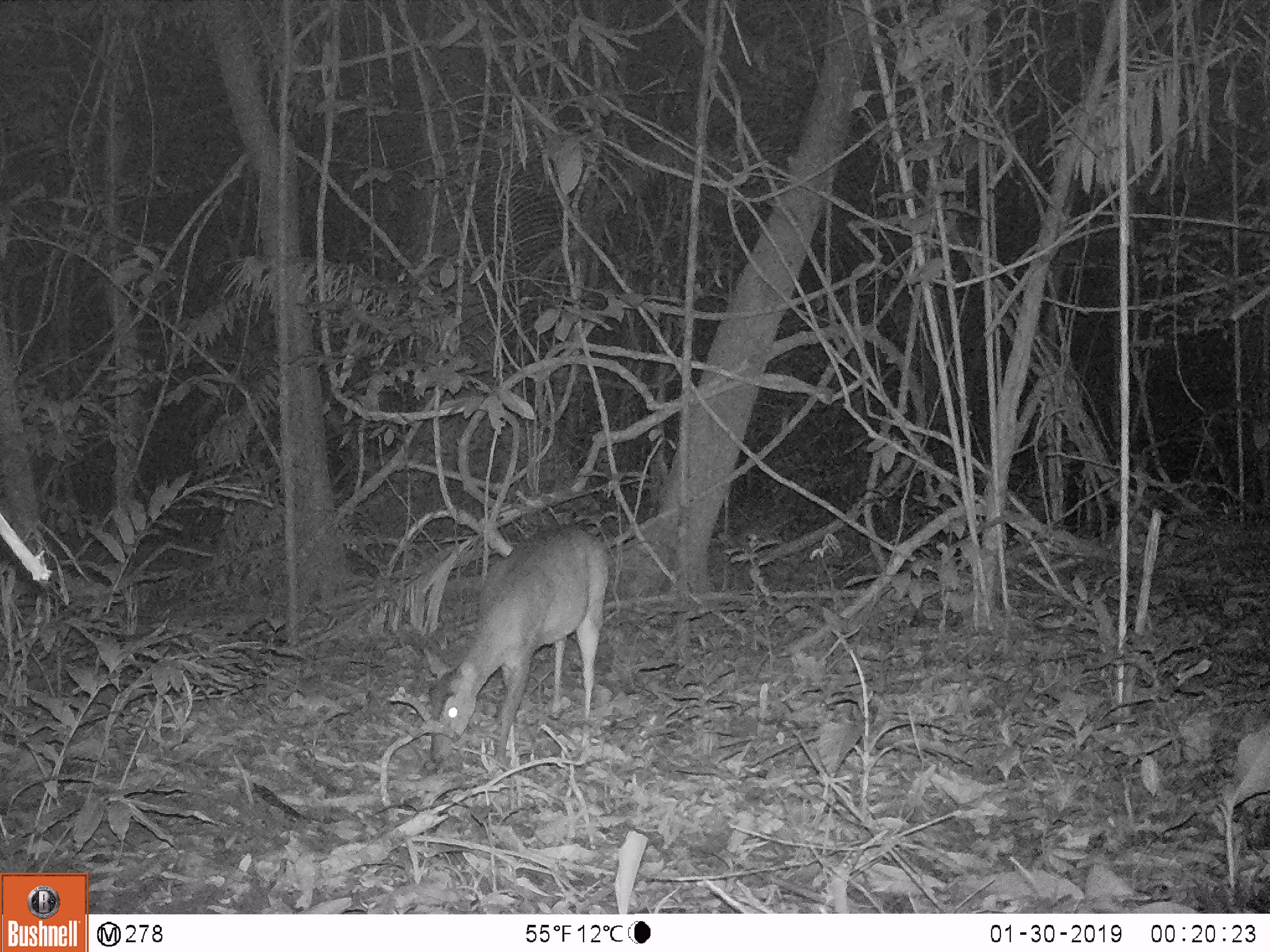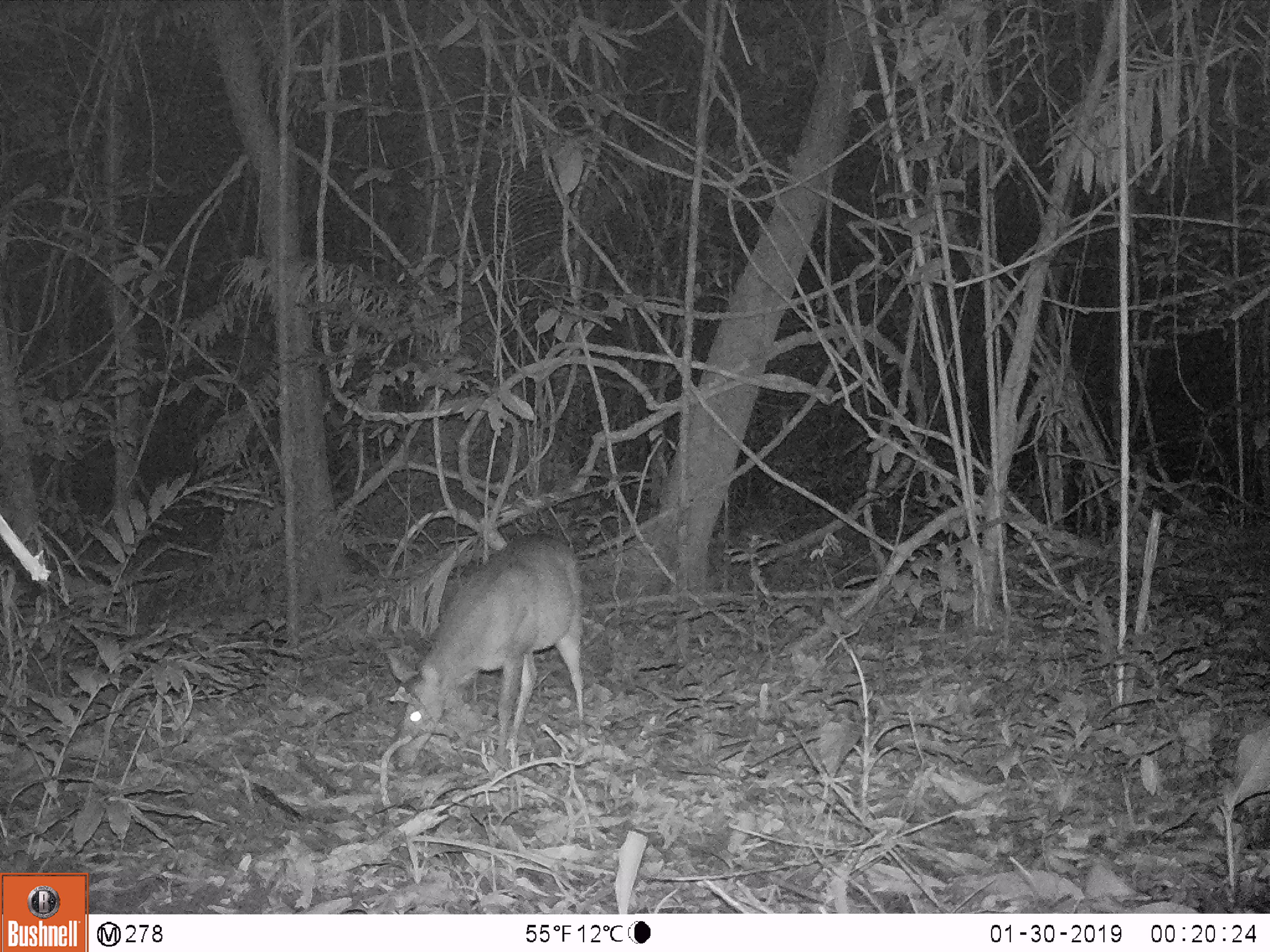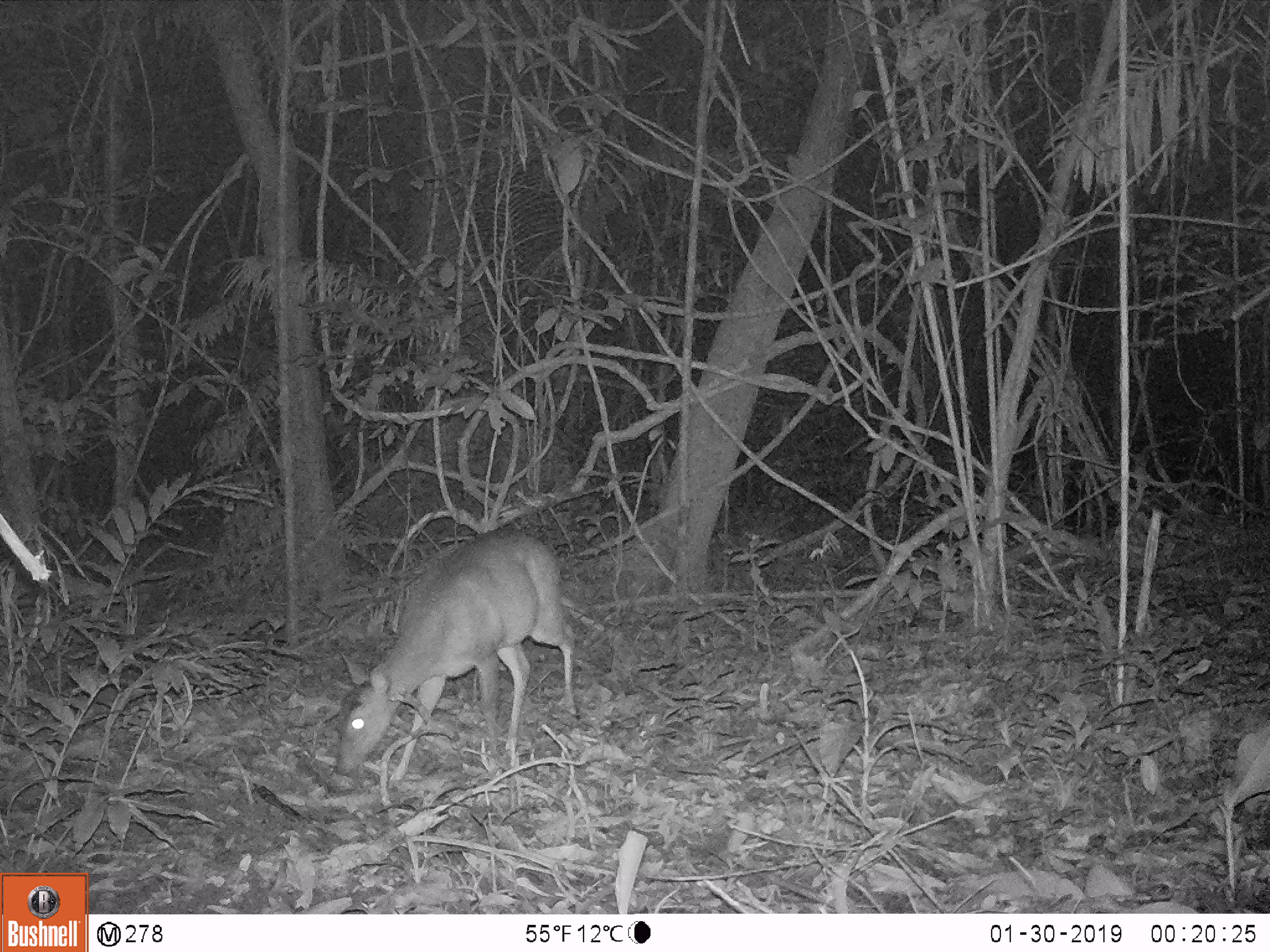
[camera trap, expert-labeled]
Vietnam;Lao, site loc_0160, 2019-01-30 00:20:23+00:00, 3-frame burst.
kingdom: Animalia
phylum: Chordata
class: Mammalia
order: Artiodactyla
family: Cervidae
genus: Muntiacus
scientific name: Muntiacus vuquangensis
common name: large-antlered muntjac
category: large antlered muntjac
Large antlered muntjac (large-antlered muntjac) (Muntiacus vuquangensis). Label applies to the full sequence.